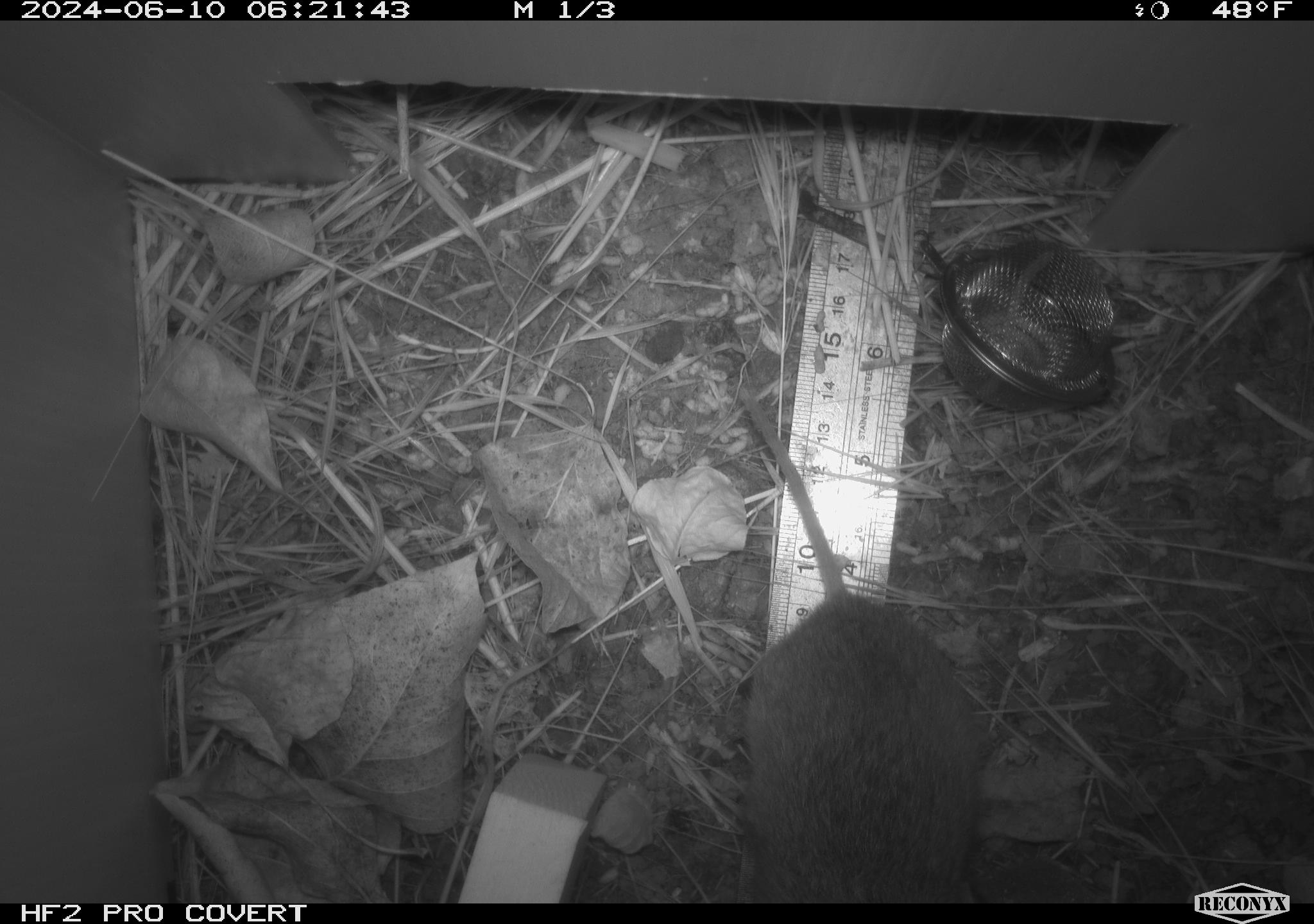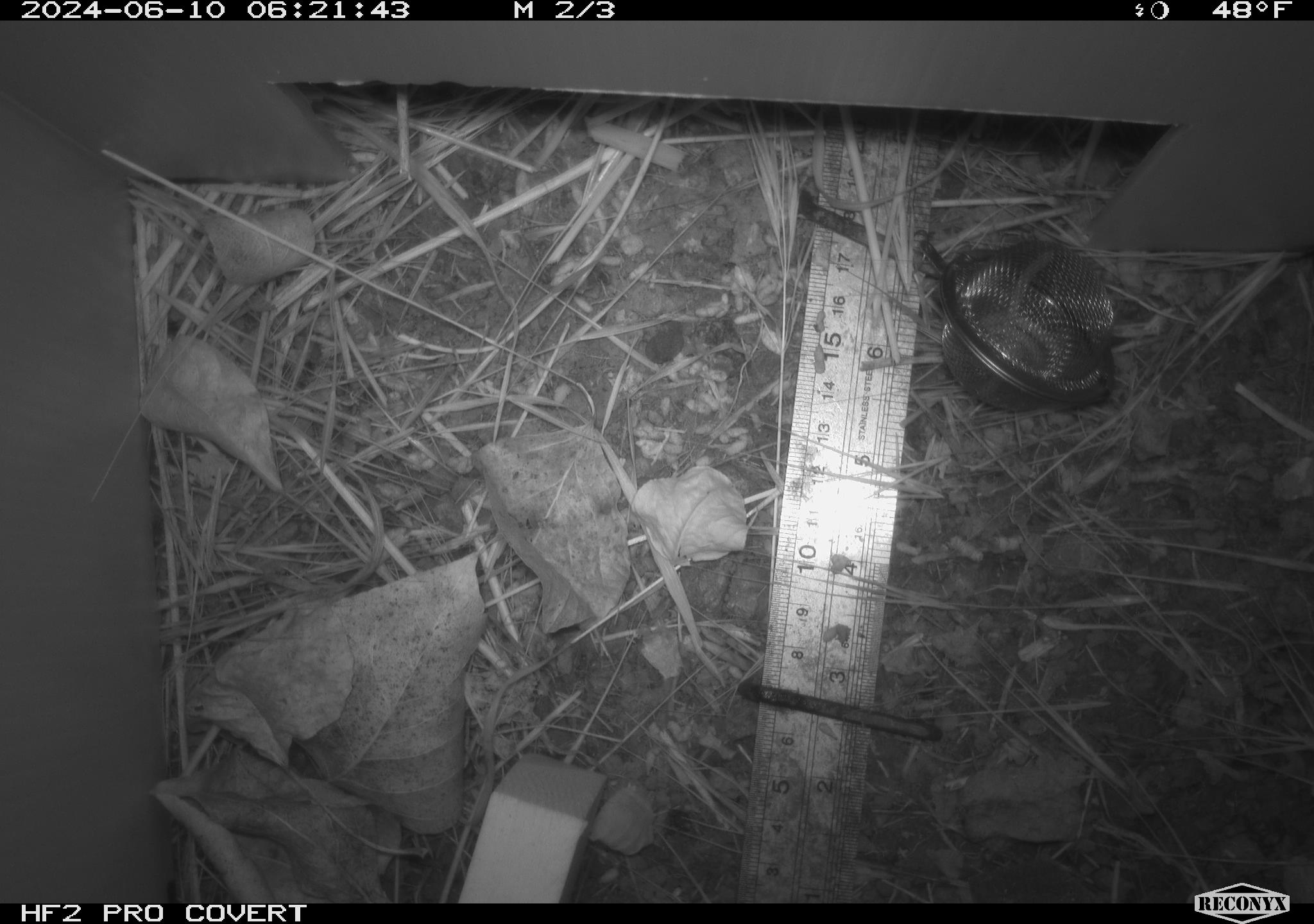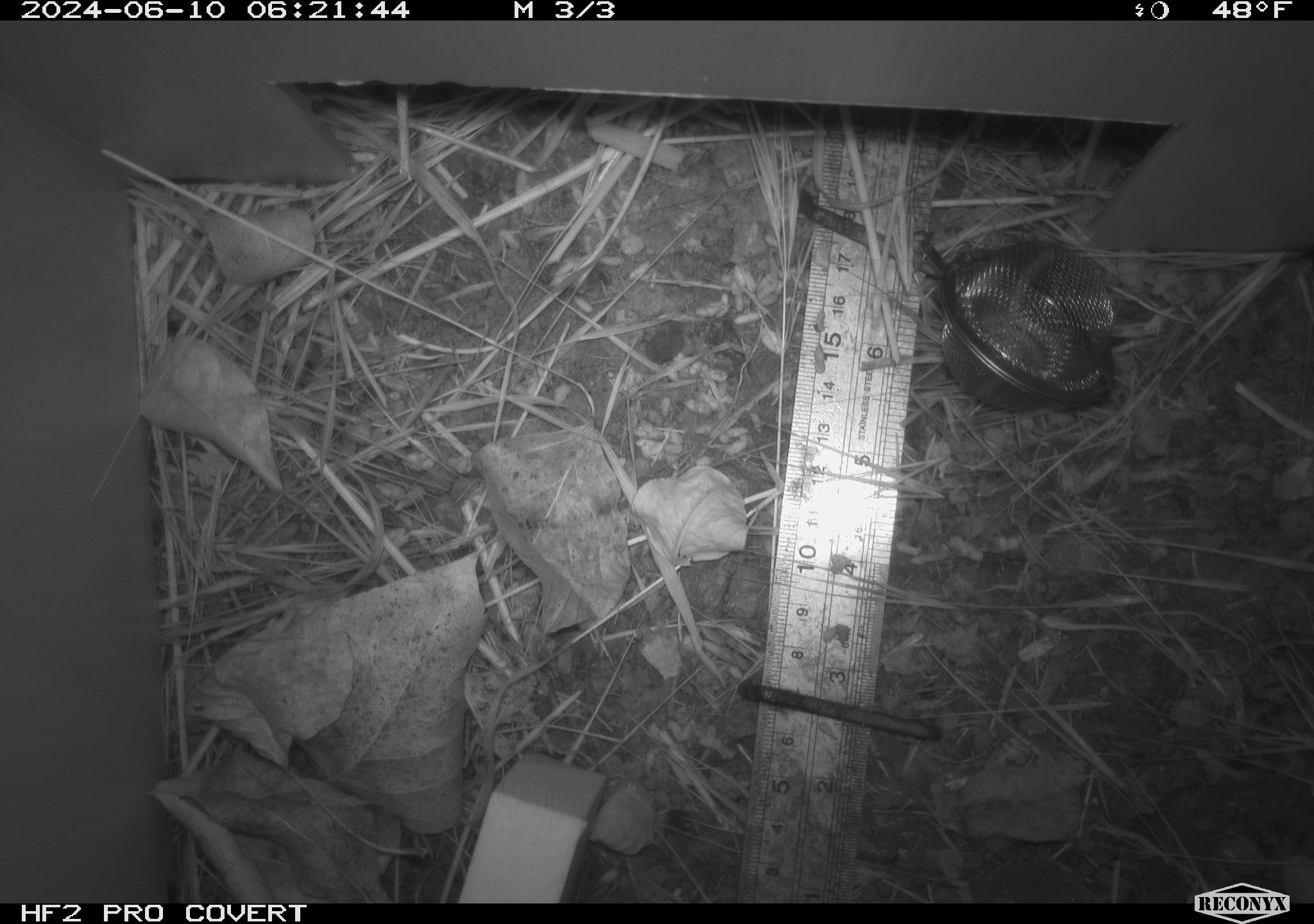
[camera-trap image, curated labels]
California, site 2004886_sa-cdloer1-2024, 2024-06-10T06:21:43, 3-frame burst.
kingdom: Animalia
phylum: Chordata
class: Mammalia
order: Rodentia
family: Cricetidae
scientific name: Arvicolinae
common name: voles, lemmings, and muskrats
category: arvicolinae subfamily